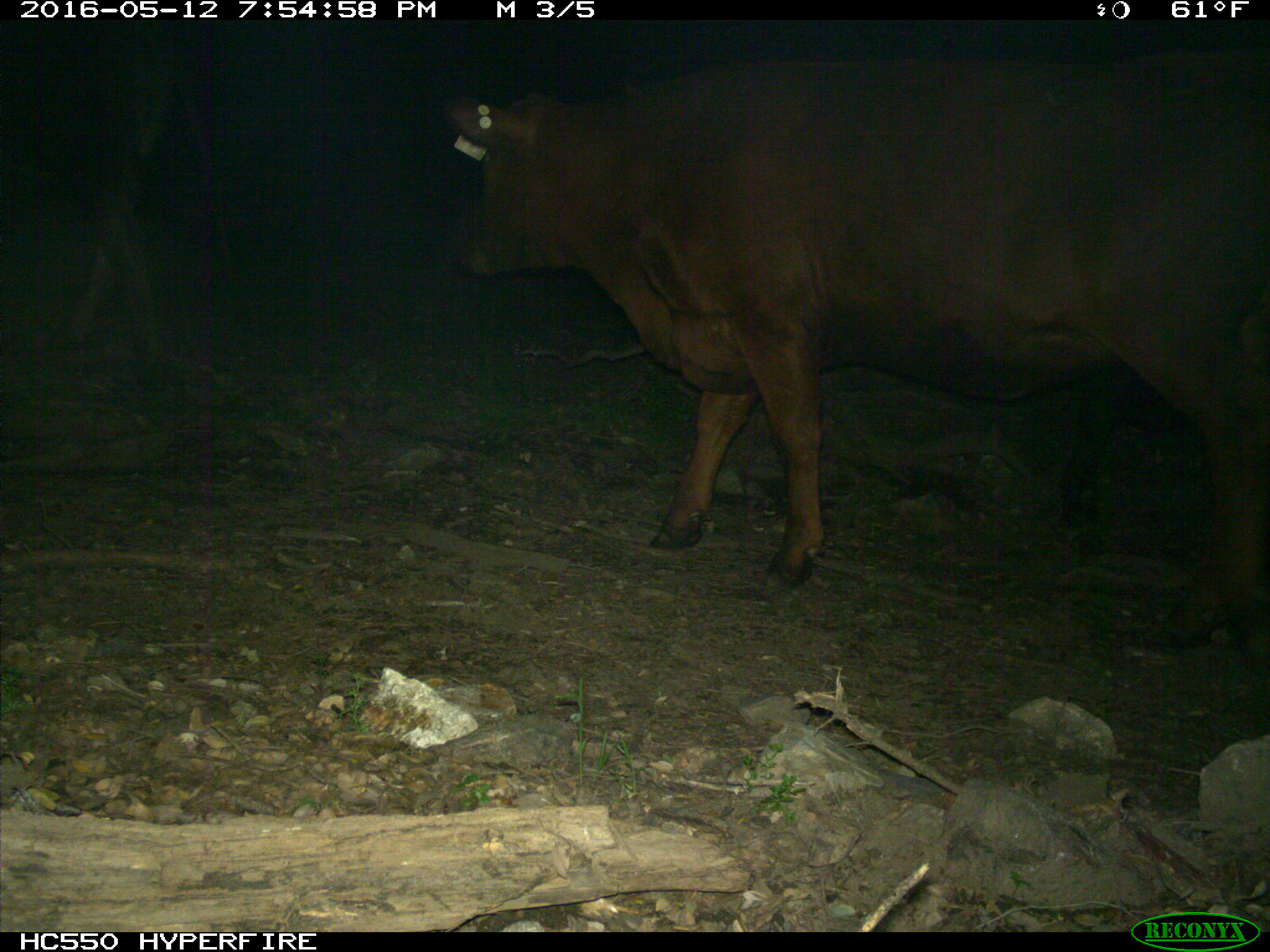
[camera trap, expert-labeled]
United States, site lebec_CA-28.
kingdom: Animalia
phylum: Chordata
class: Mammalia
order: Artiodactyla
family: Bovidae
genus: Bos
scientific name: Bos taurus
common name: domestic cow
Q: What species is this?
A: Bos taurus (domestic cow).